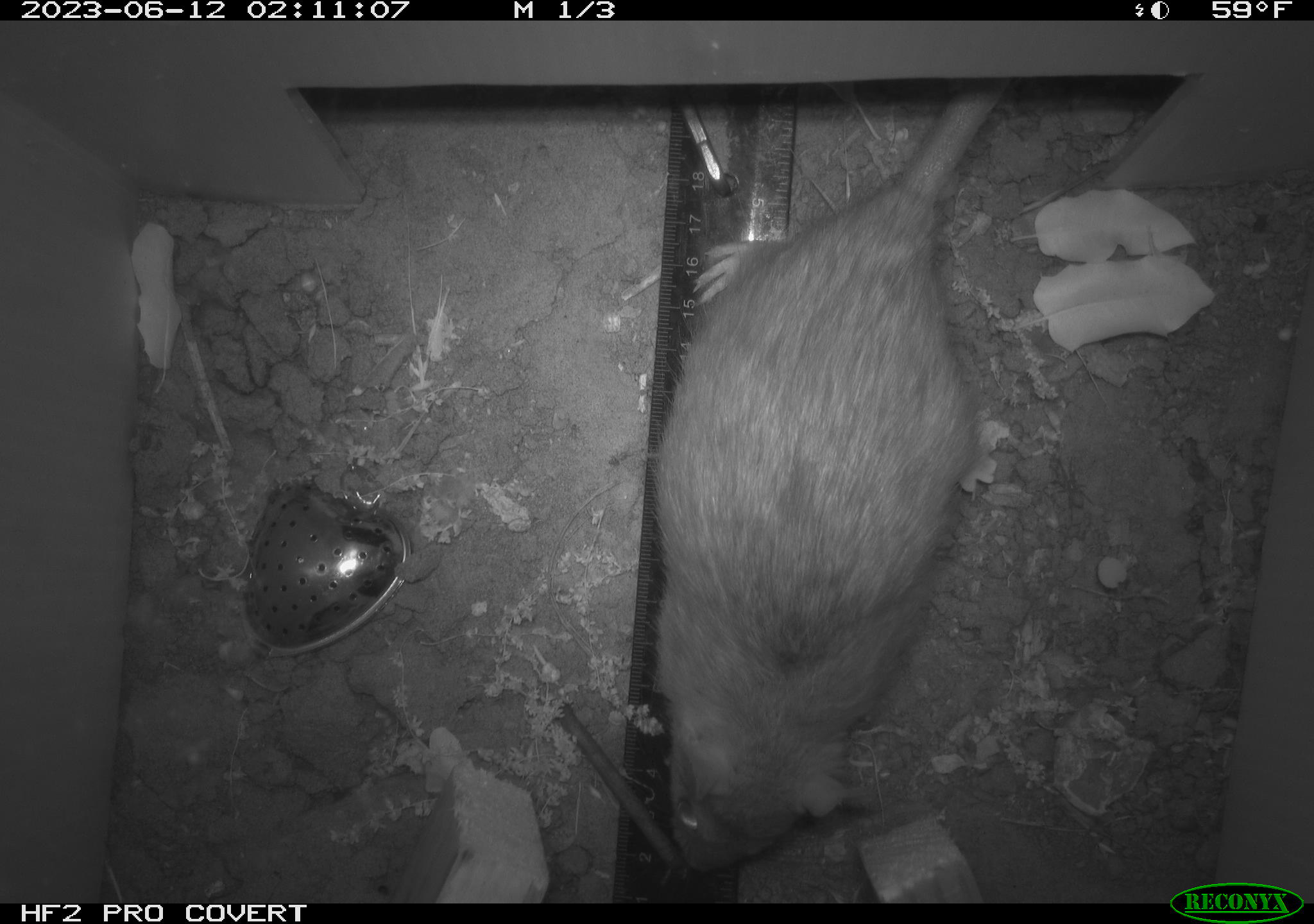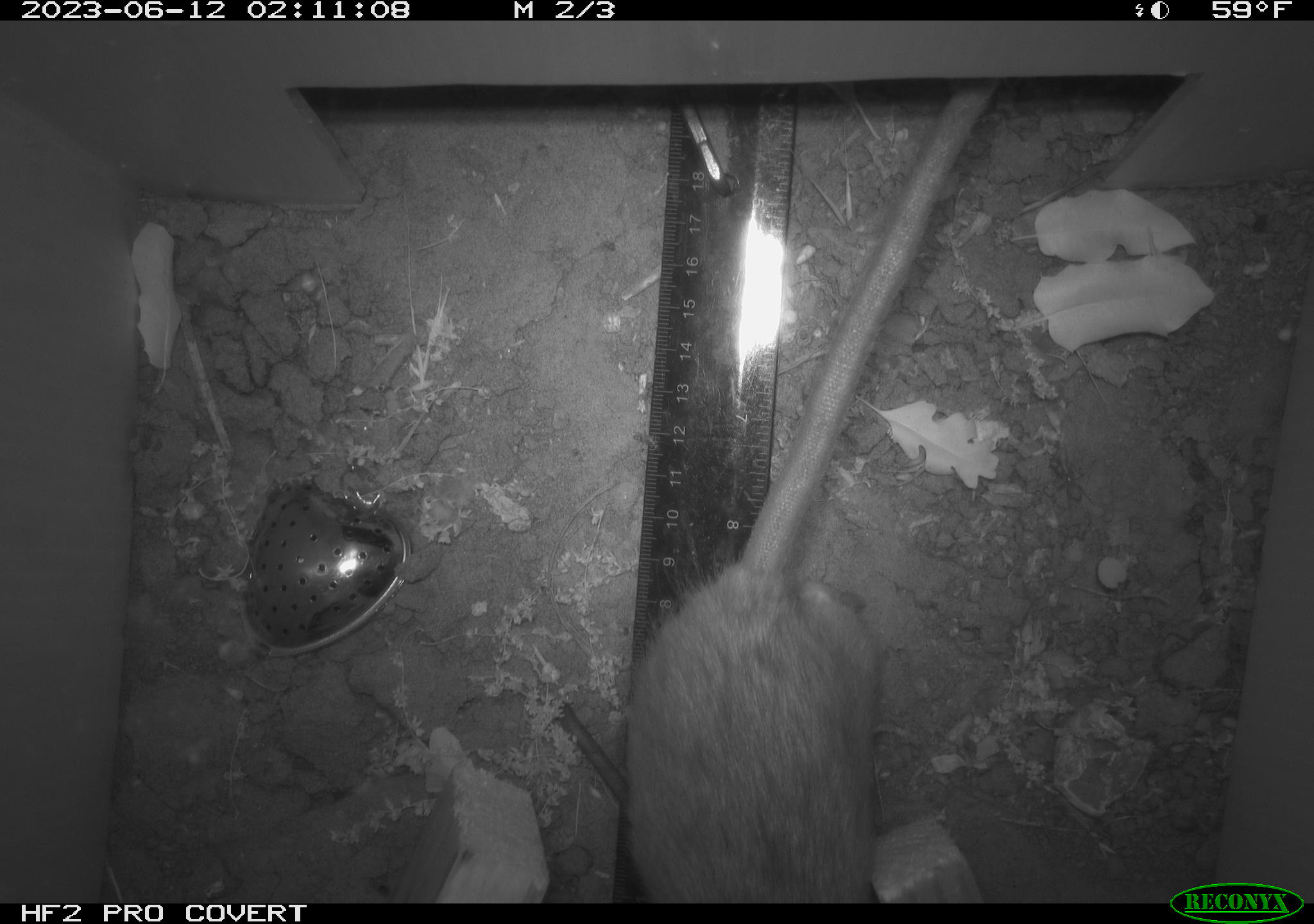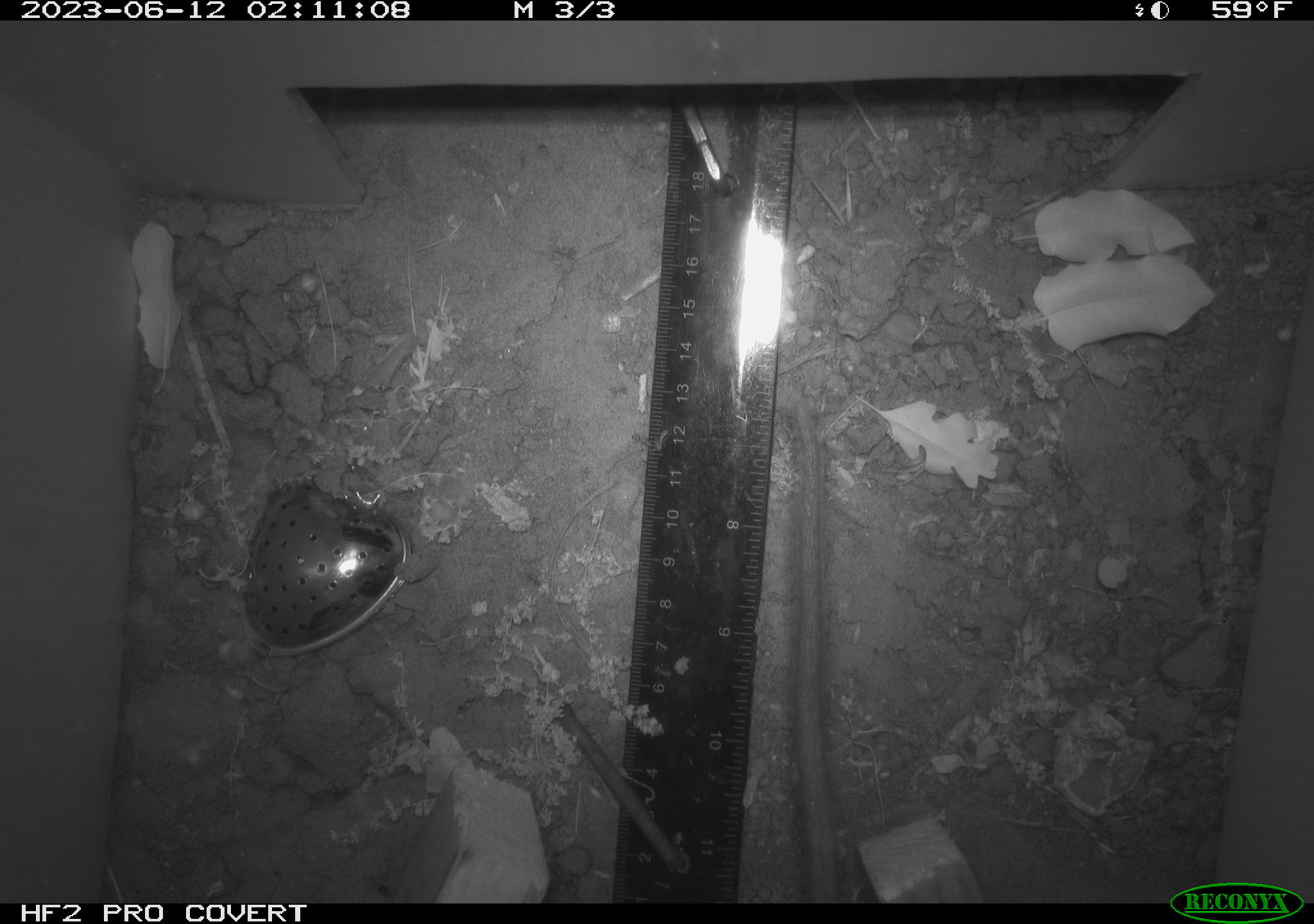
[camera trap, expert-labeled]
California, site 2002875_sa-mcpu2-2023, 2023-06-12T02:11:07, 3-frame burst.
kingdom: Animalia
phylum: Chordata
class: Mammalia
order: Rodentia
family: Muridae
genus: Rattus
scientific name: Rattus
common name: rat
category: rattus species